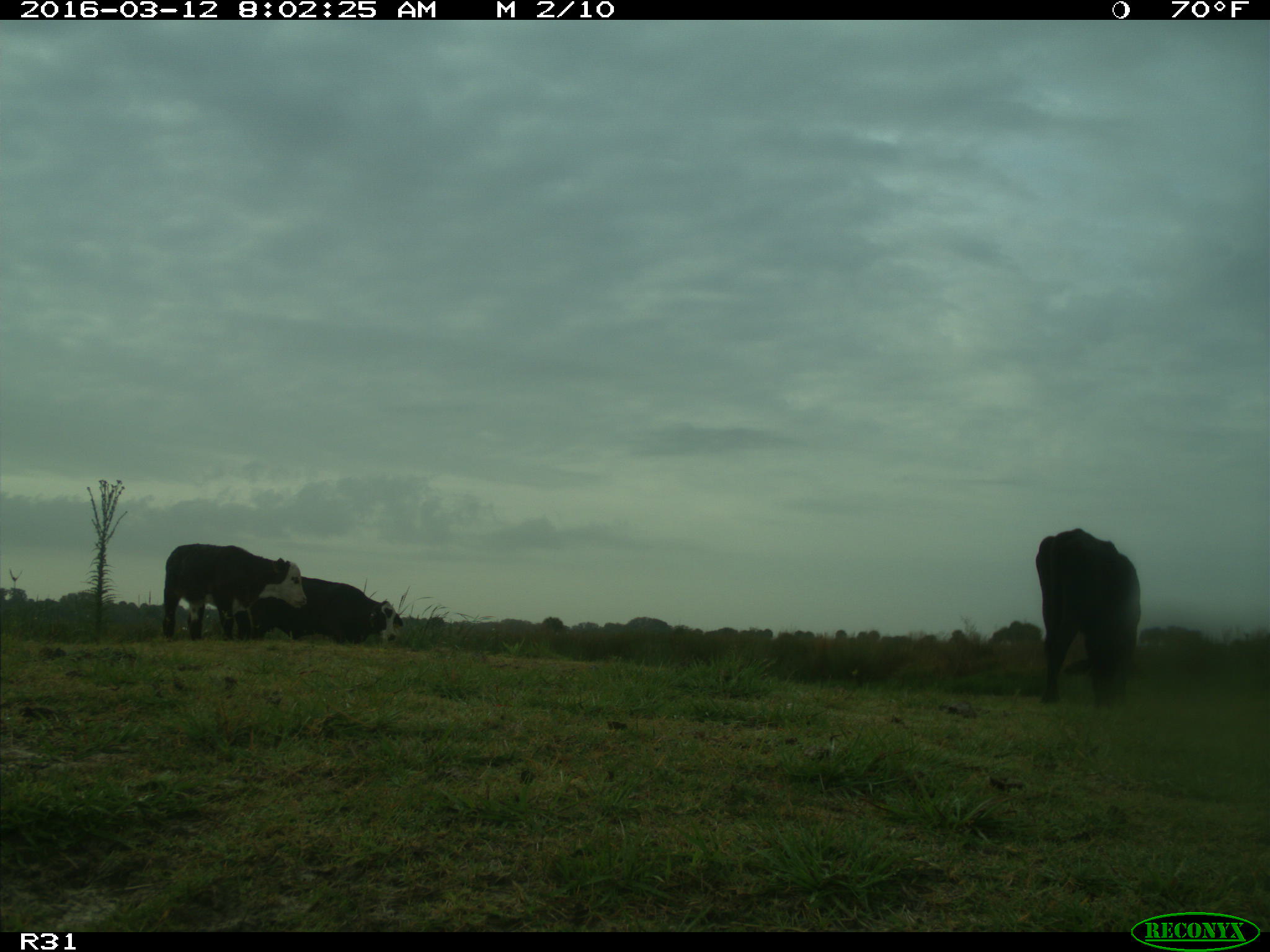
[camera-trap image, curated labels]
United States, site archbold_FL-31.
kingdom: Animalia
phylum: Chordata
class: Mammalia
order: Artiodactyla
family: Bovidae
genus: Bos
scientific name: Bos taurus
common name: domestic cow